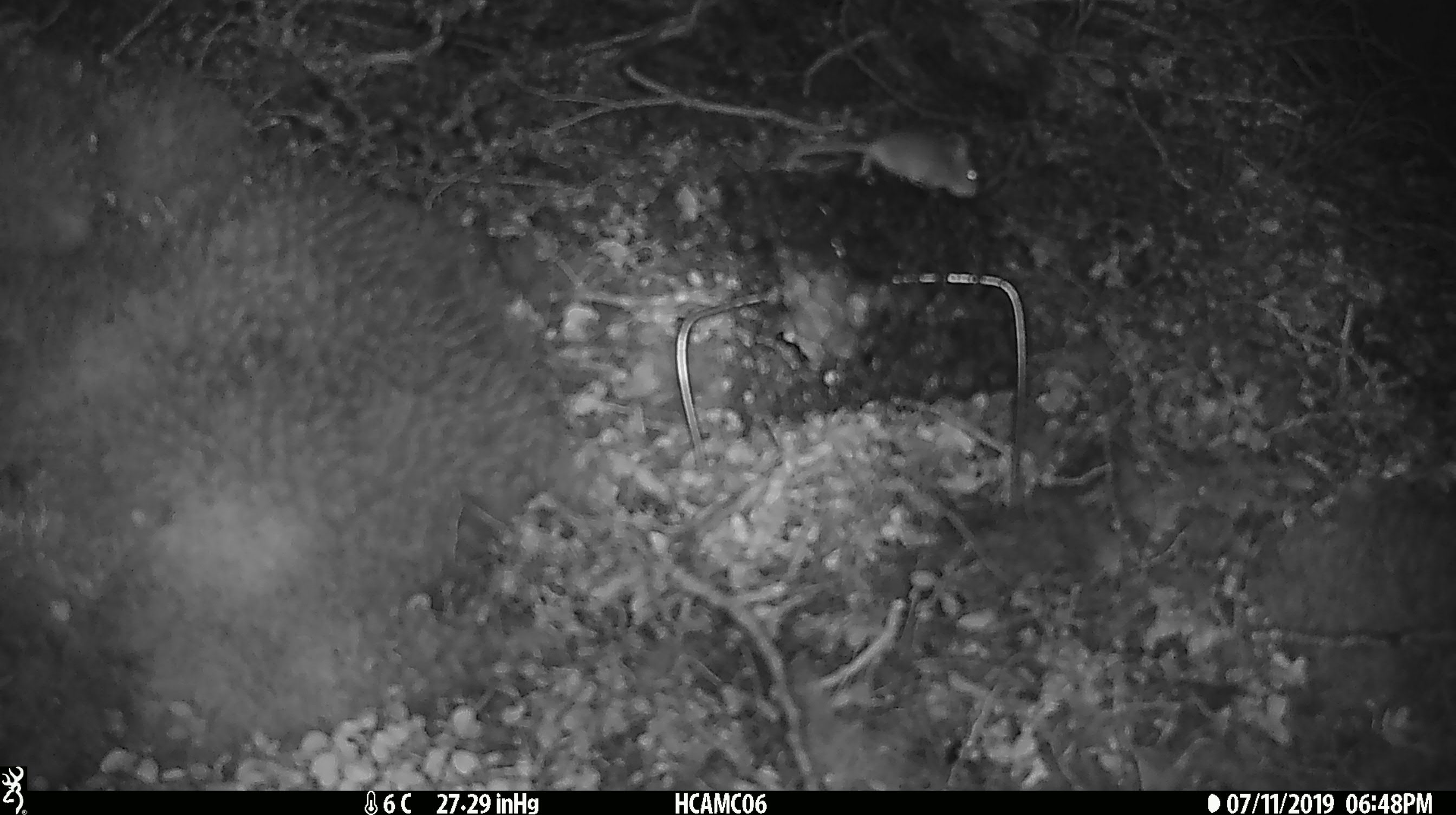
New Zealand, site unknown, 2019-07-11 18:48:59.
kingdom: Animalia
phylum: Chordata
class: Mammalia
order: Rodentia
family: Muridae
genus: Mus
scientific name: Mus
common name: mouse